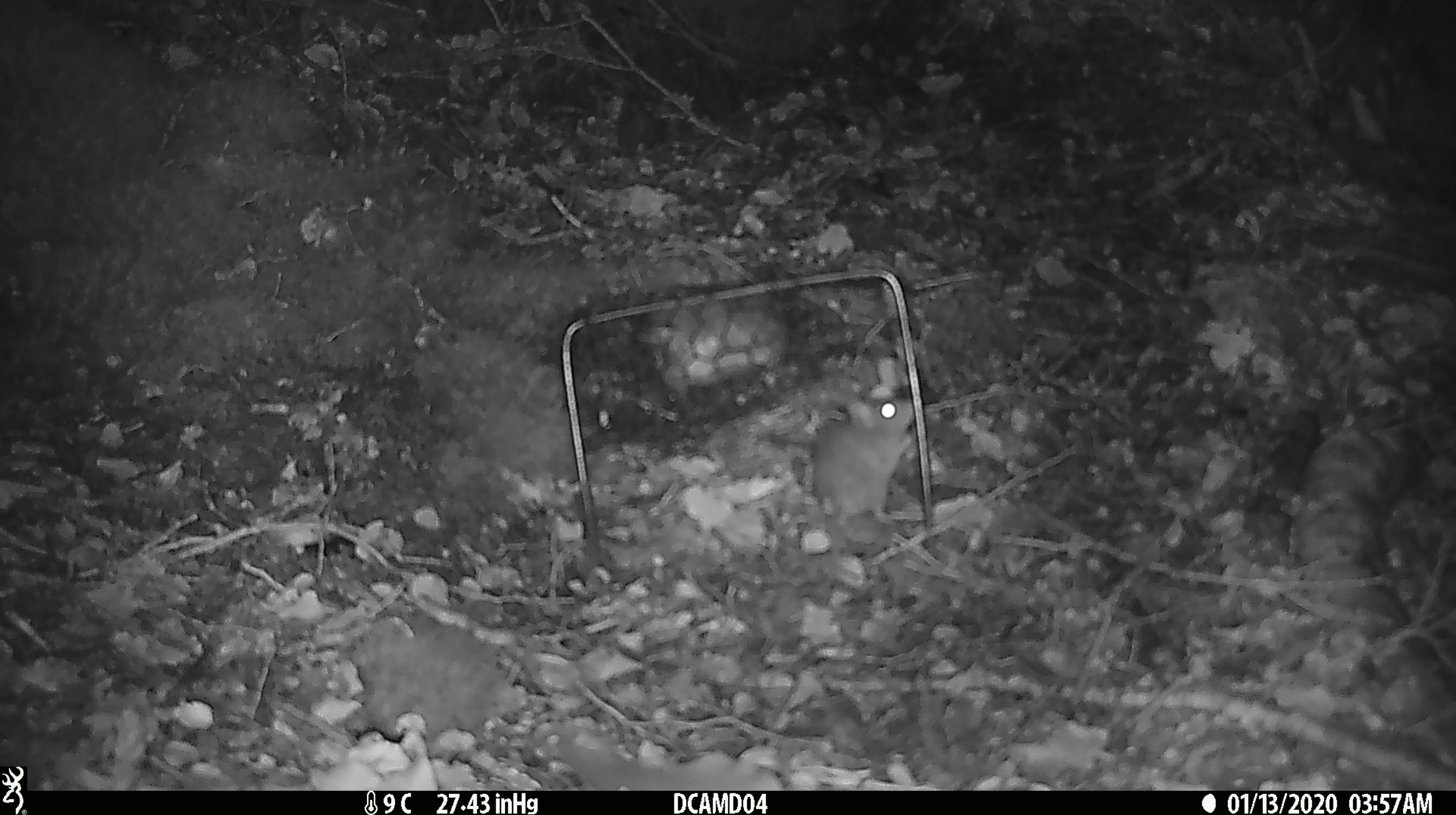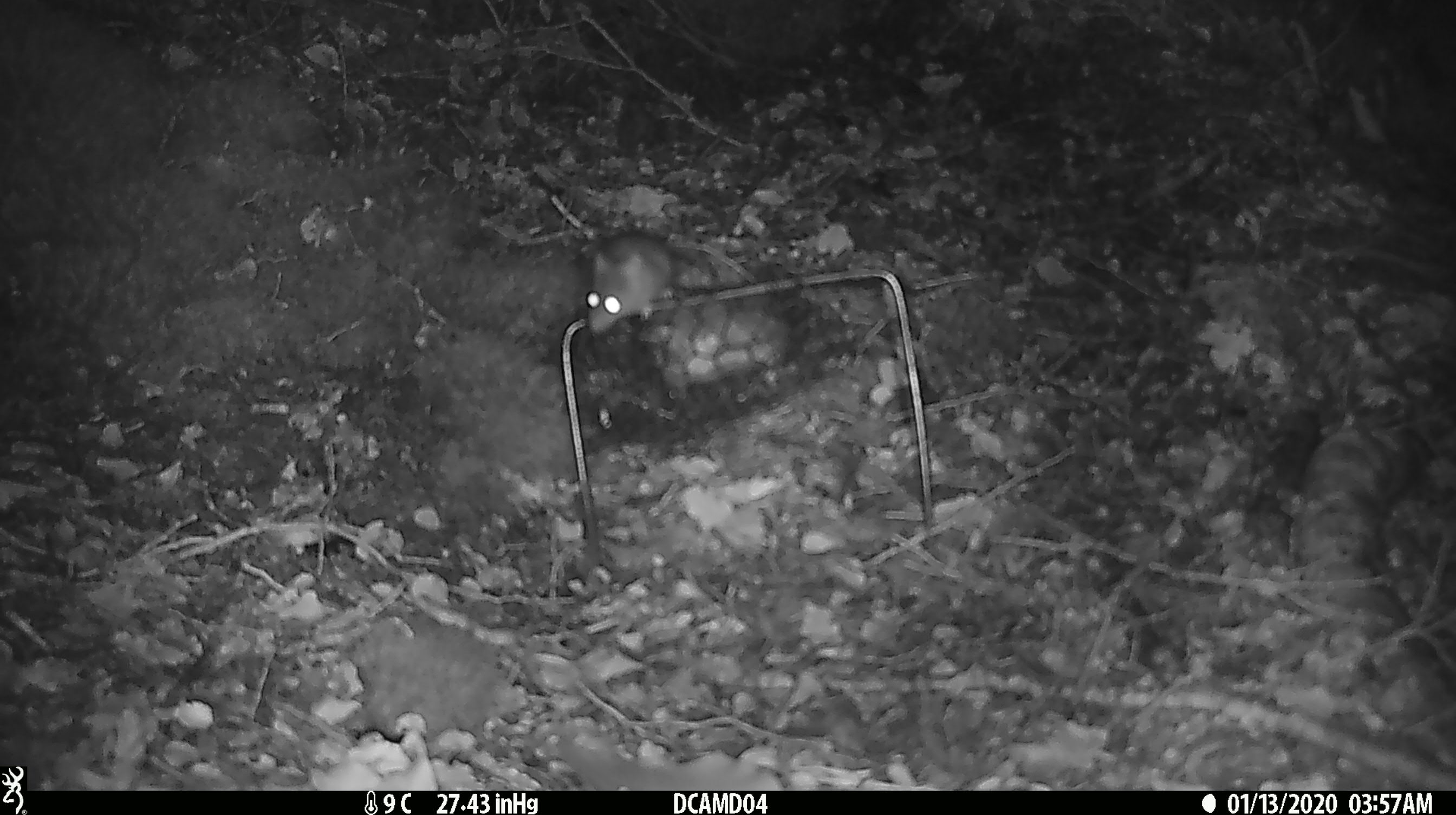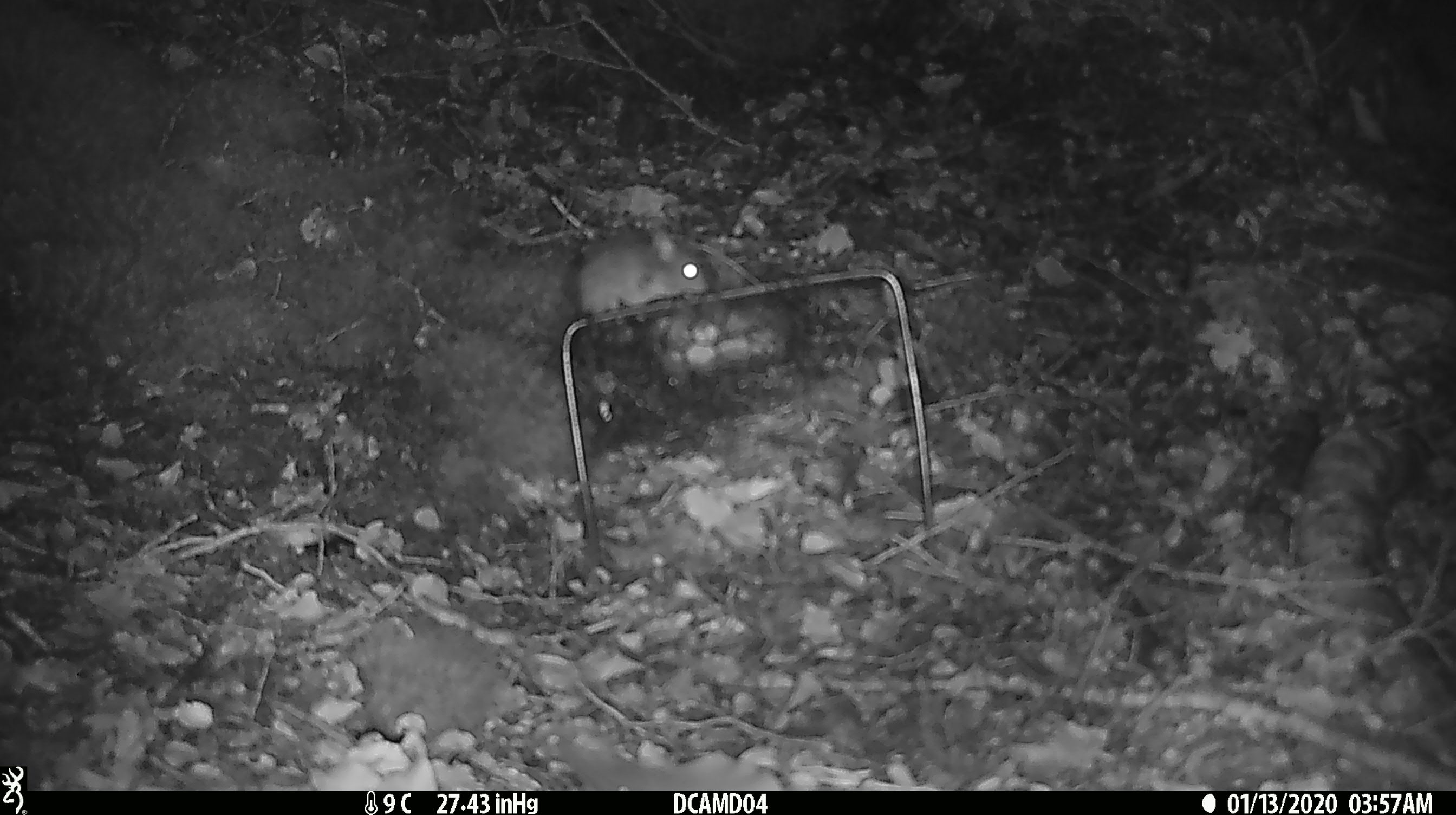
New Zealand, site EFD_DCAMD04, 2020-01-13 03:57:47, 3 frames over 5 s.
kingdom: Animalia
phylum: Chordata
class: Mammalia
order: Rodentia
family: Muridae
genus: Mus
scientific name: Mus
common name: mouse